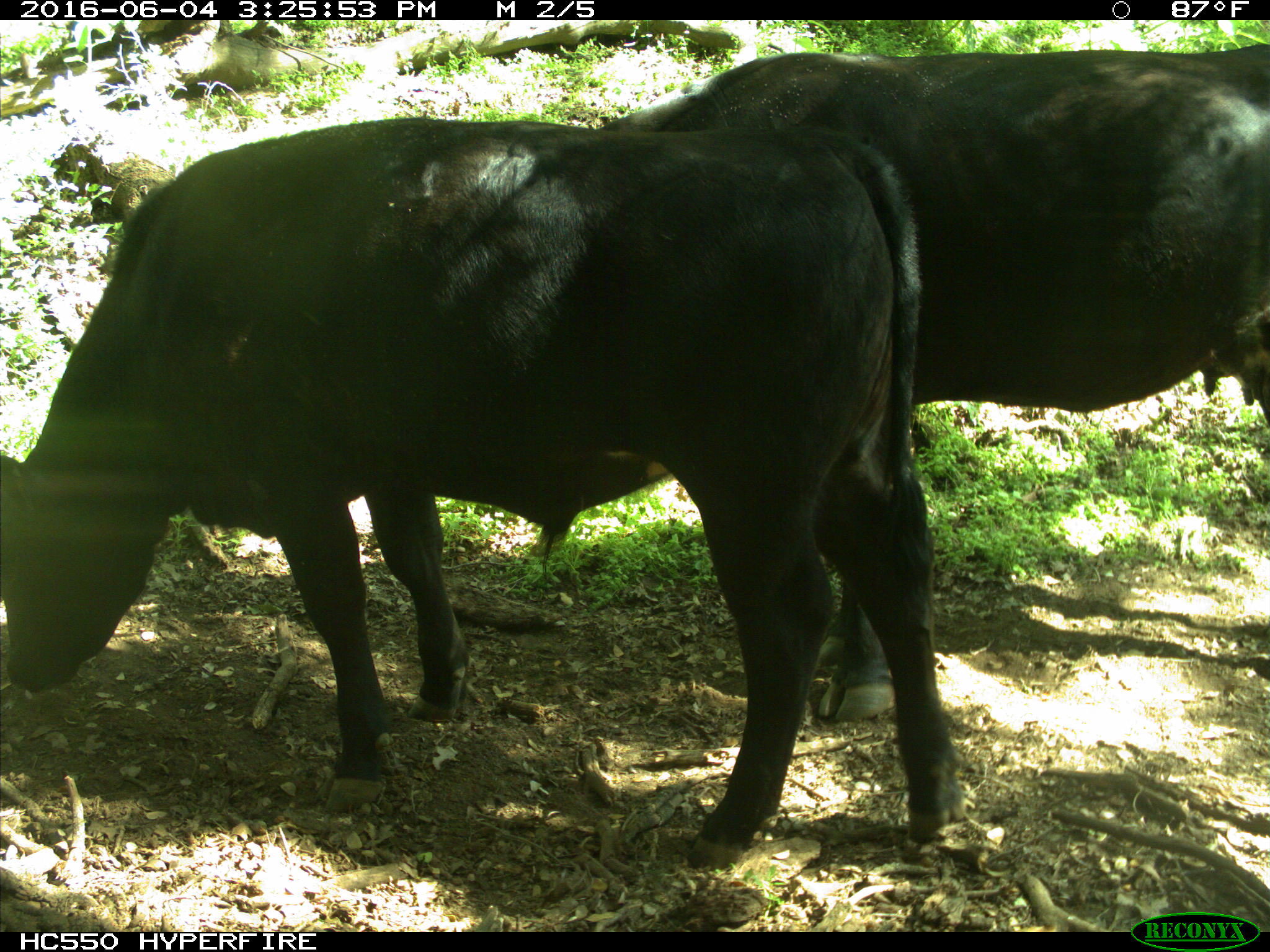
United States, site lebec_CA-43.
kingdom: Animalia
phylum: Chordata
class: Mammalia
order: Artiodactyla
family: Bovidae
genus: Bos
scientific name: Bos taurus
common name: domestic cow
Bos taurus (domestic cow).